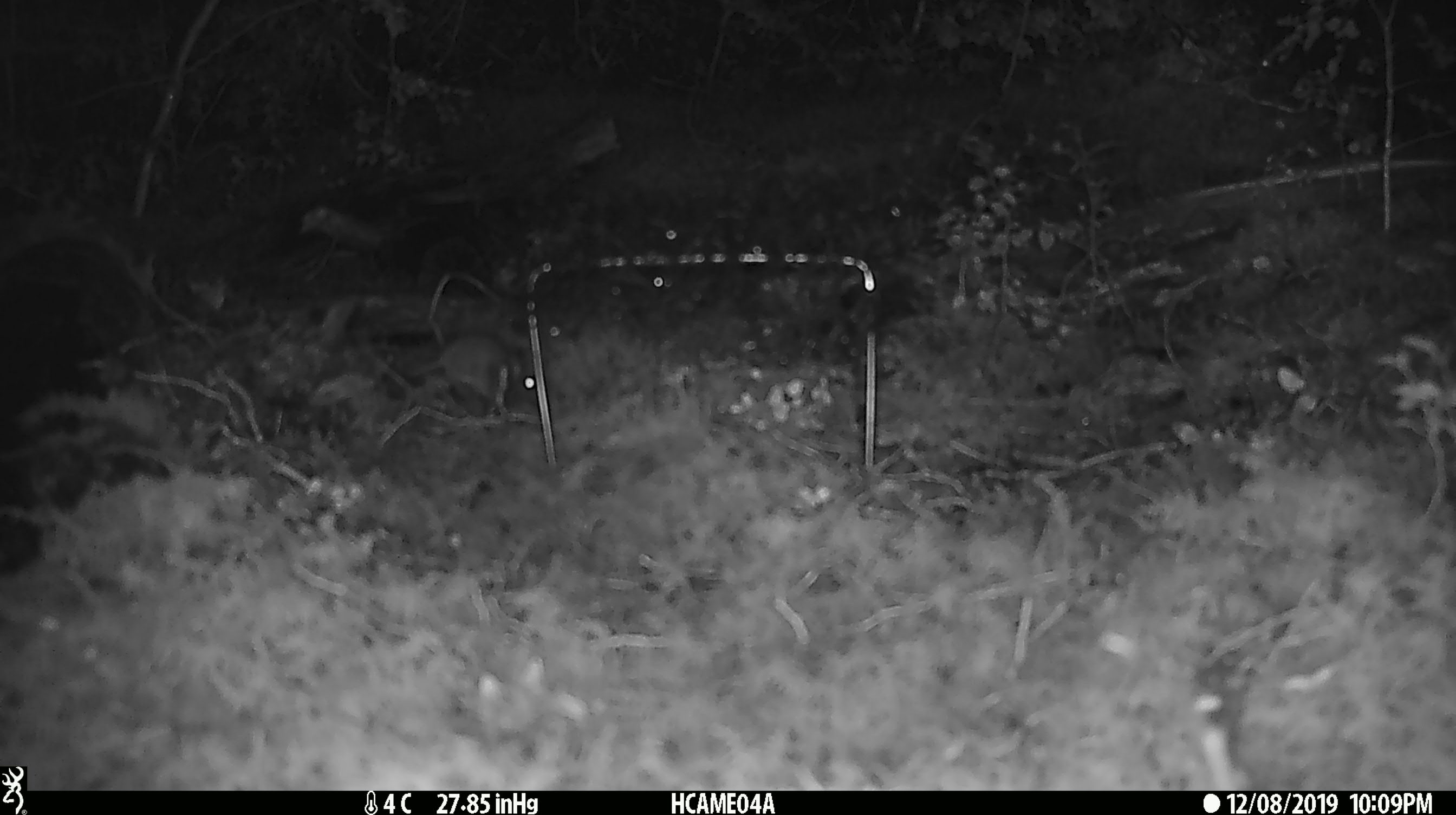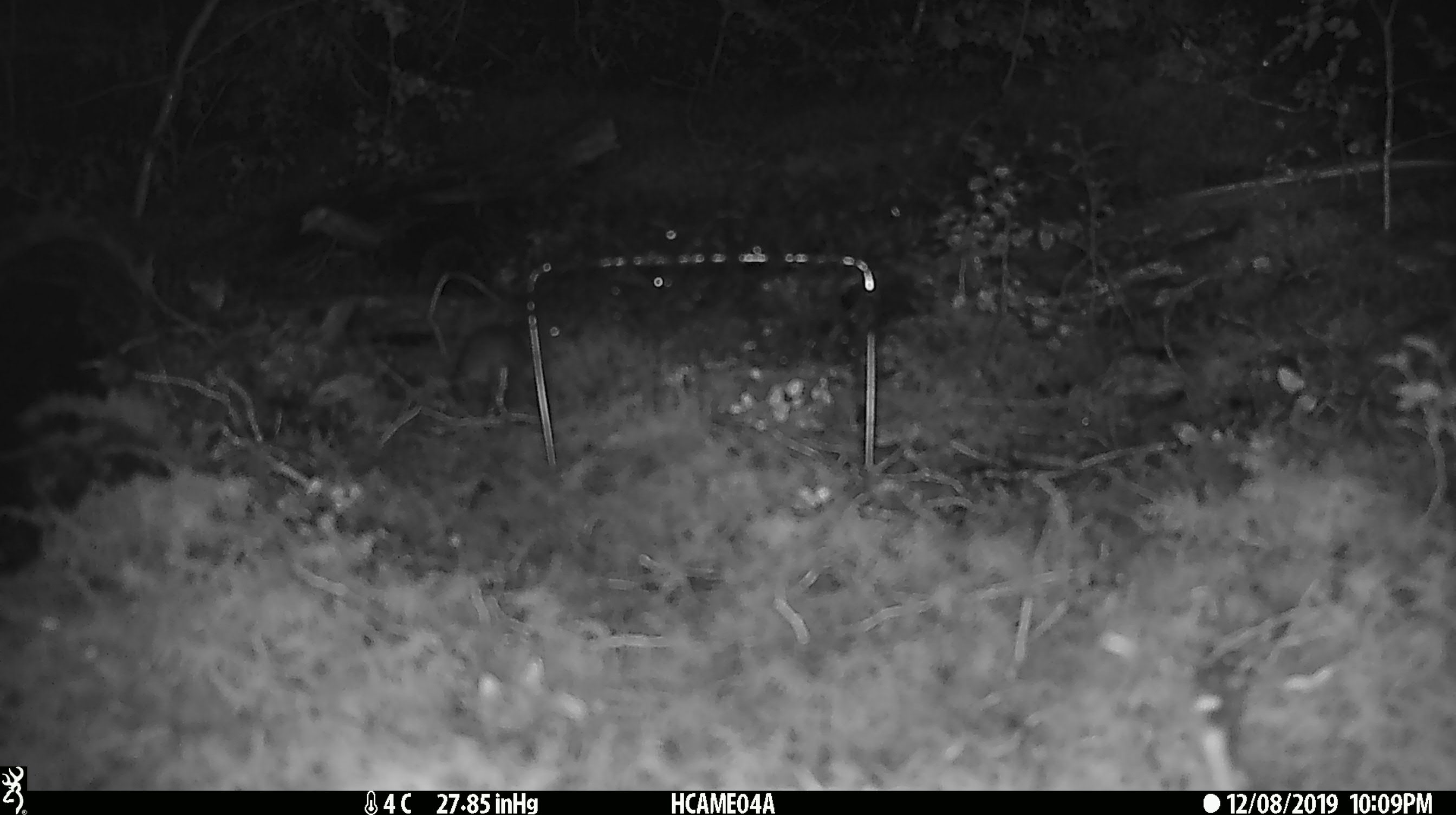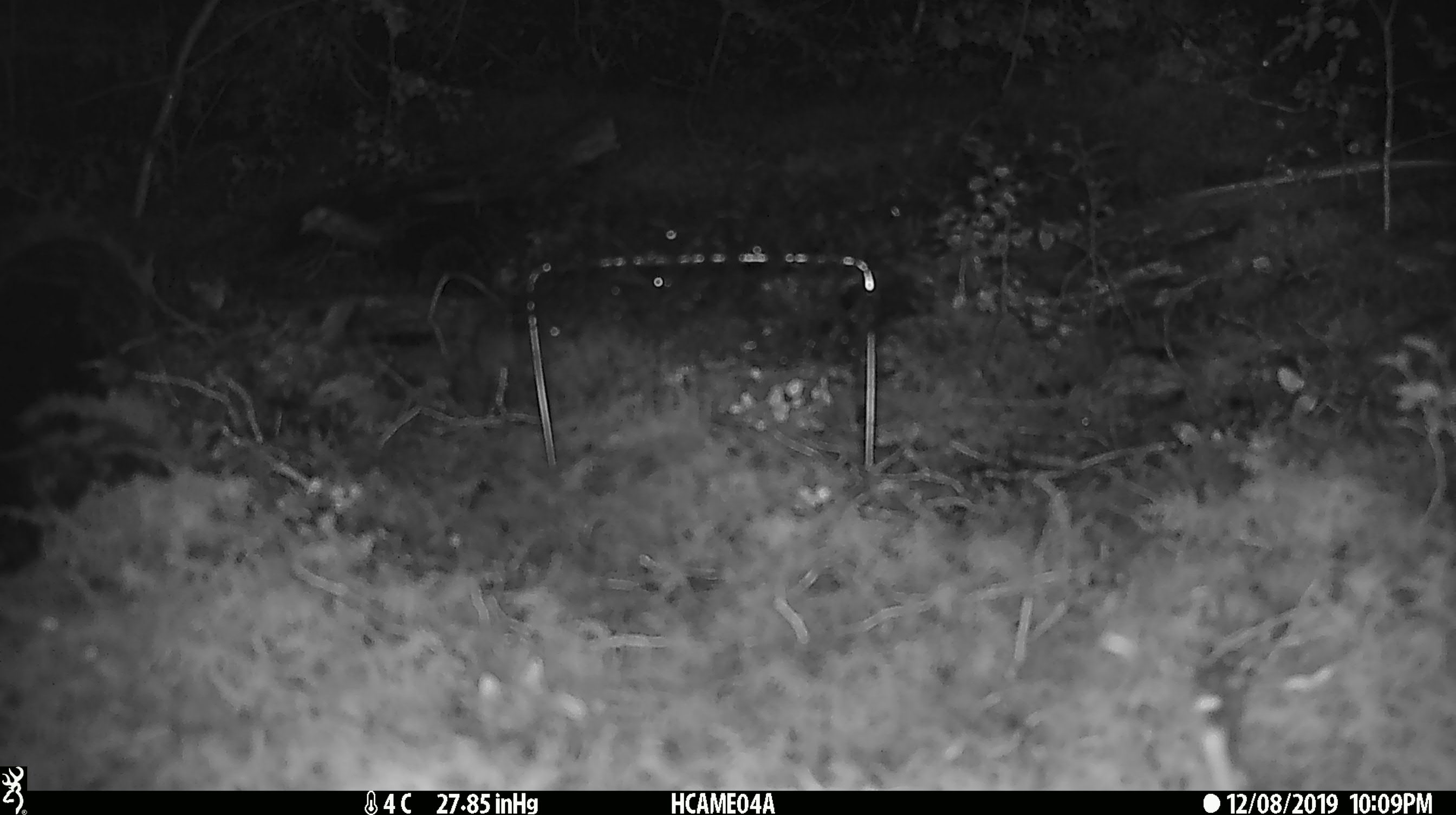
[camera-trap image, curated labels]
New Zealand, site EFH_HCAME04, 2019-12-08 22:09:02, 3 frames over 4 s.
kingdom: Animalia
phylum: Chordata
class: Mammalia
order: Rodentia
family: Muridae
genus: Mus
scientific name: Mus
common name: mouse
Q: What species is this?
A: Mouse (Mus).